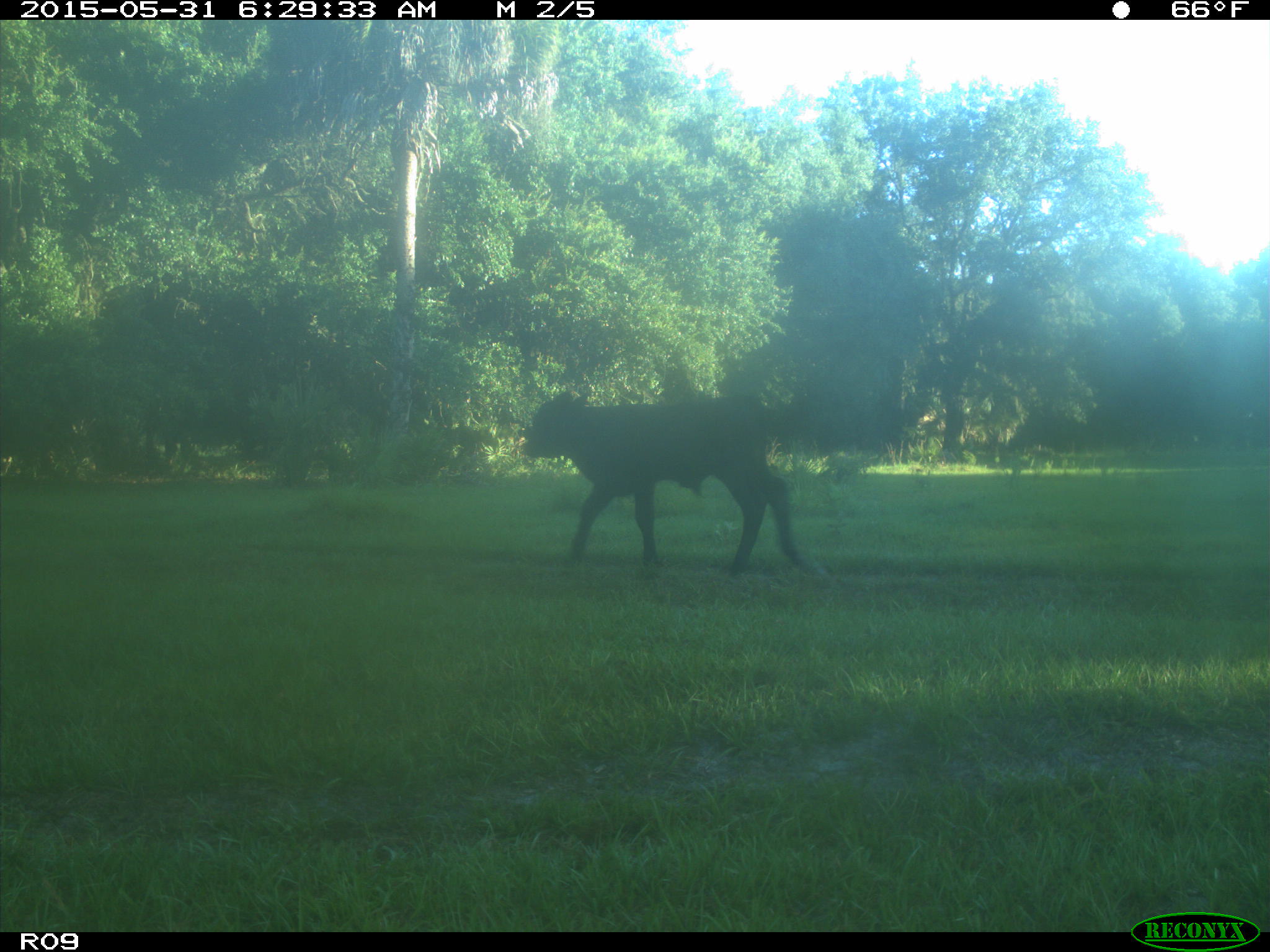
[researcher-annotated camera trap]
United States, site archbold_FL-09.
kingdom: Animalia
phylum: Chordata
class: Mammalia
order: Artiodactyla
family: Bovidae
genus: Bos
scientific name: Bos taurus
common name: domestic cow